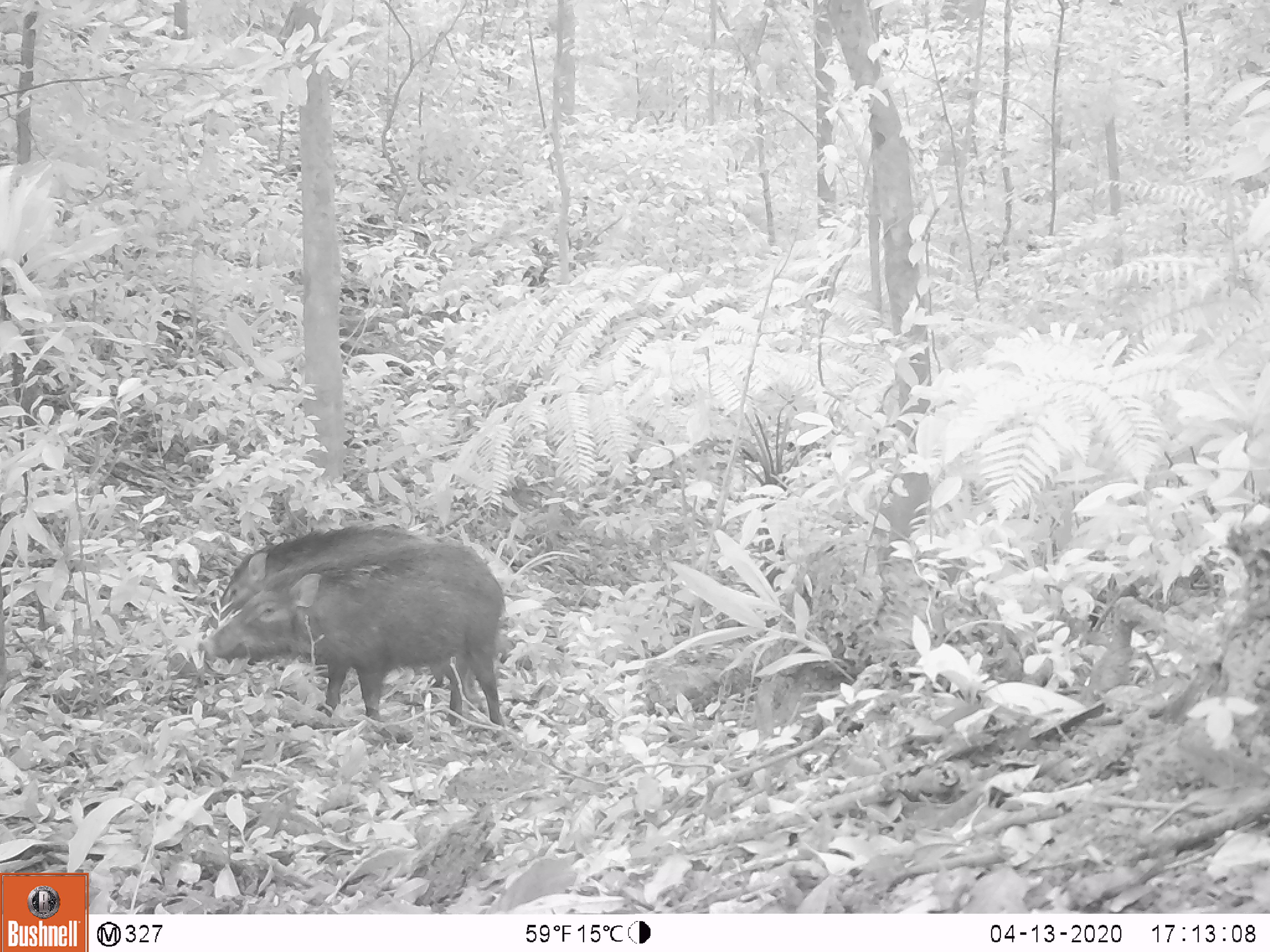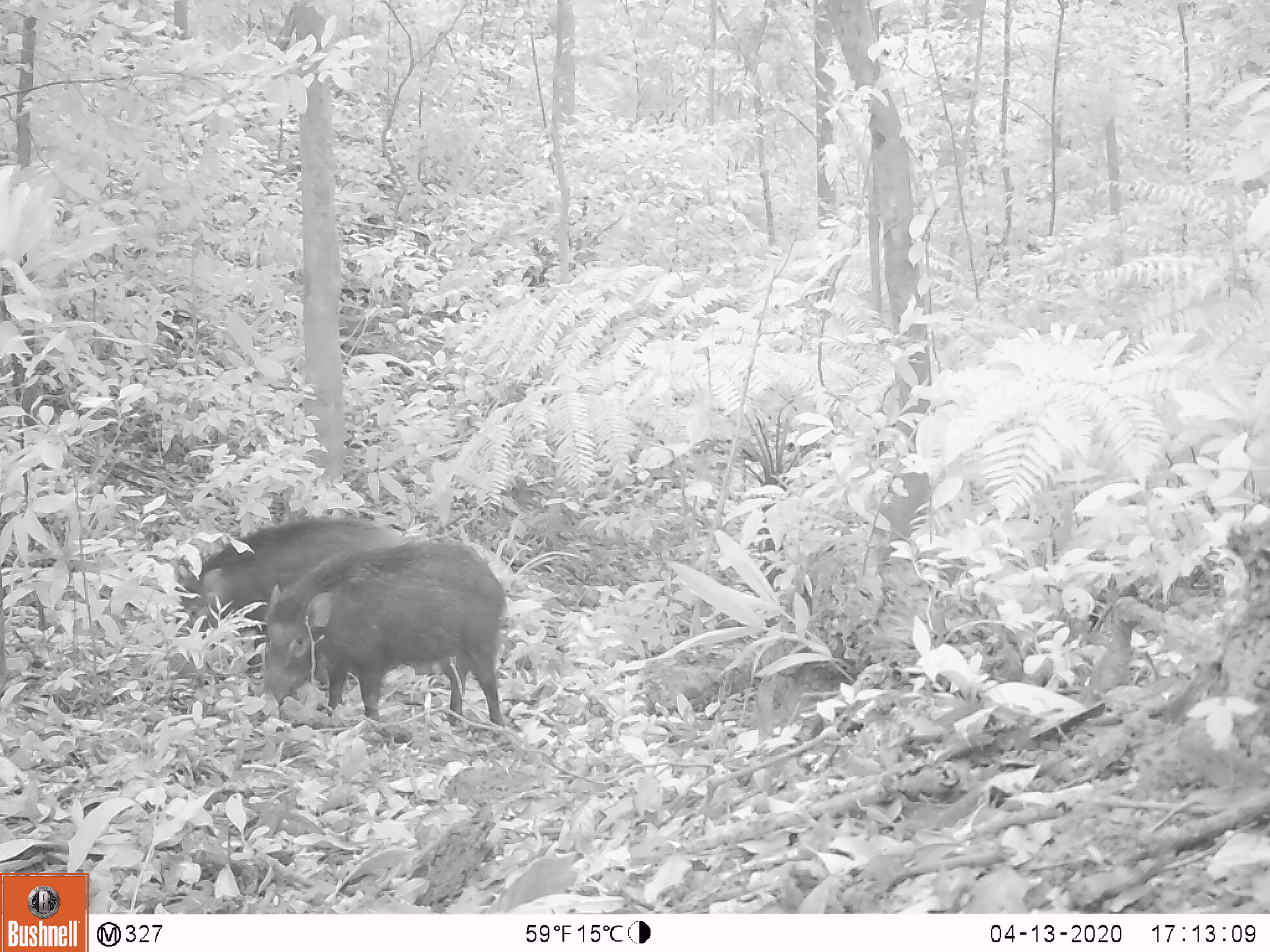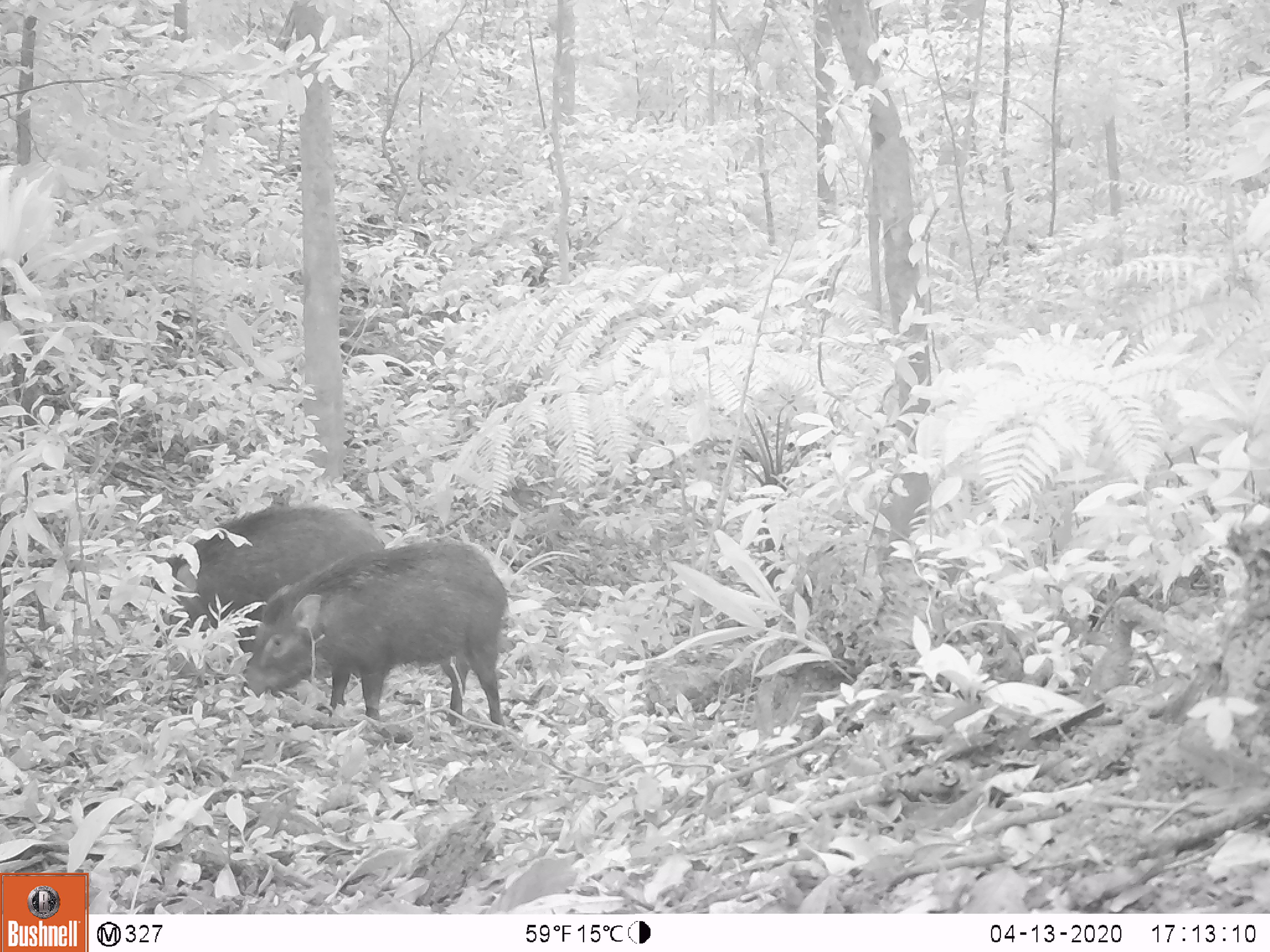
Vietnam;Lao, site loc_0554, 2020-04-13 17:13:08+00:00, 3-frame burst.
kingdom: Animalia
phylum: Chordata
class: Mammalia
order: Artiodactyla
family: Suidae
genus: Sus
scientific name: Sus scrofa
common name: eurasian wild pig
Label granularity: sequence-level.